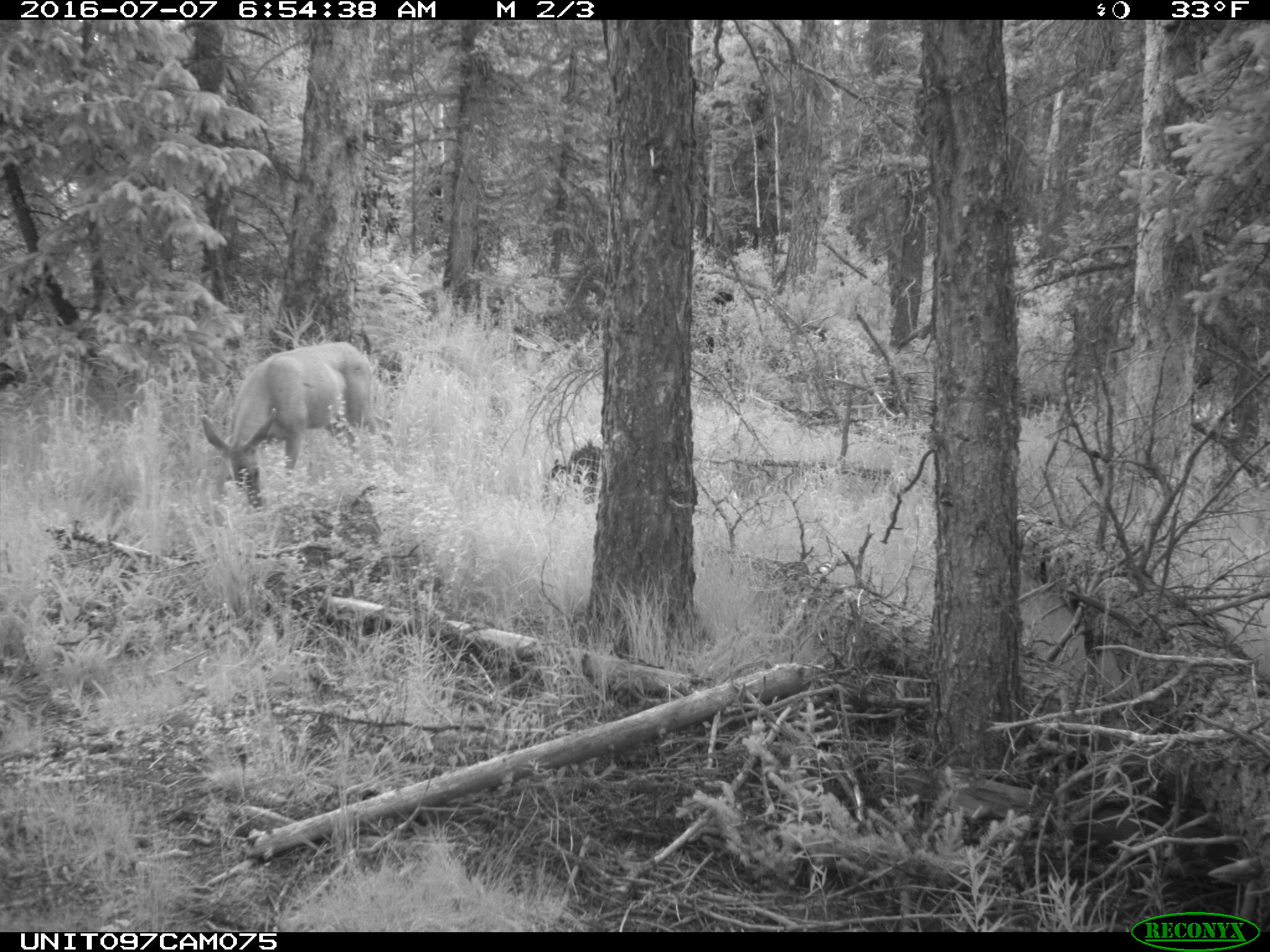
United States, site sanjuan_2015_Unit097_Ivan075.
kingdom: Animalia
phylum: Chordata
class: Mammalia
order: Artiodactyla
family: Cervidae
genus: Odocoileus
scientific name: Odocoileus hemionus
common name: mule deer